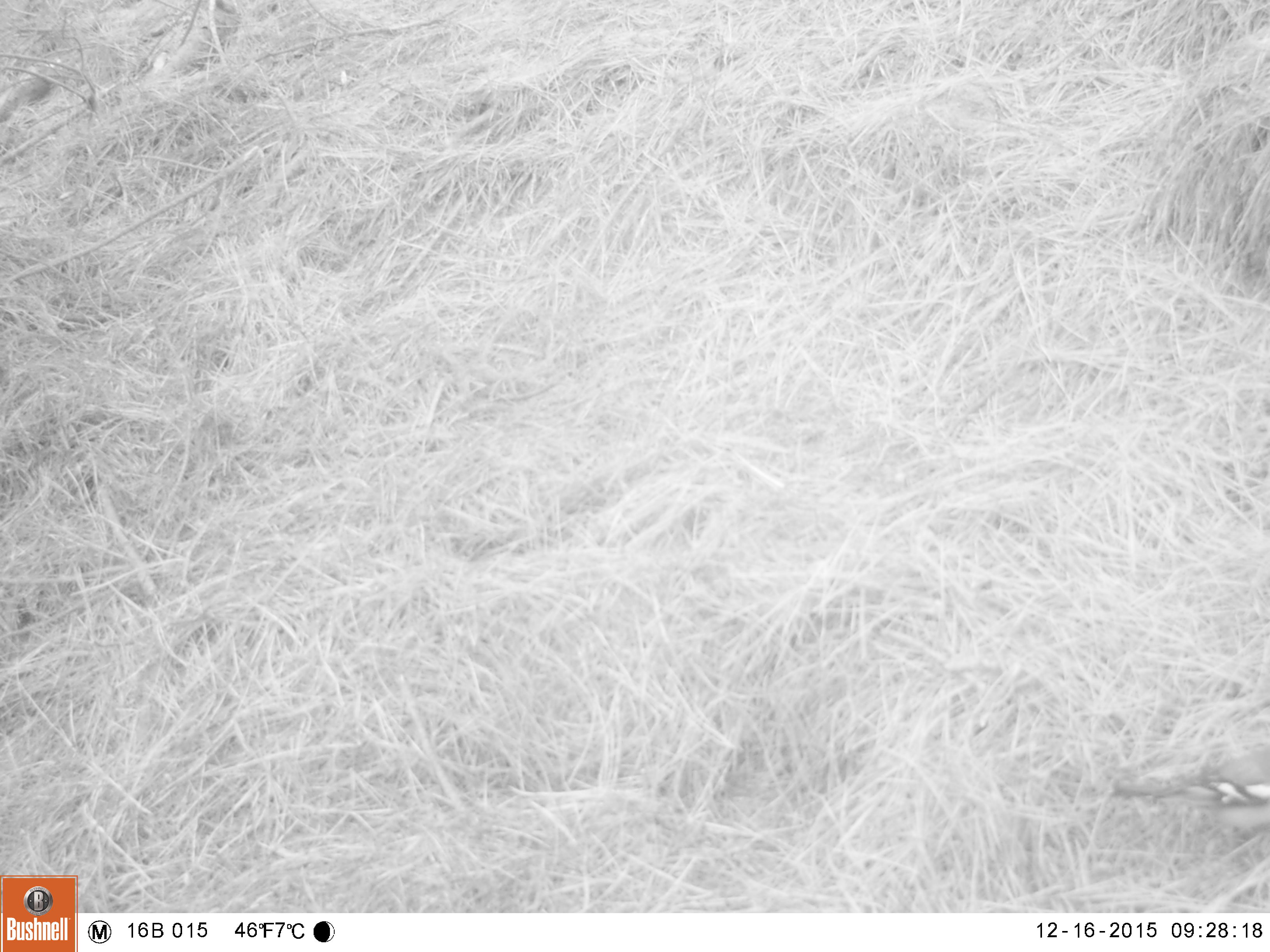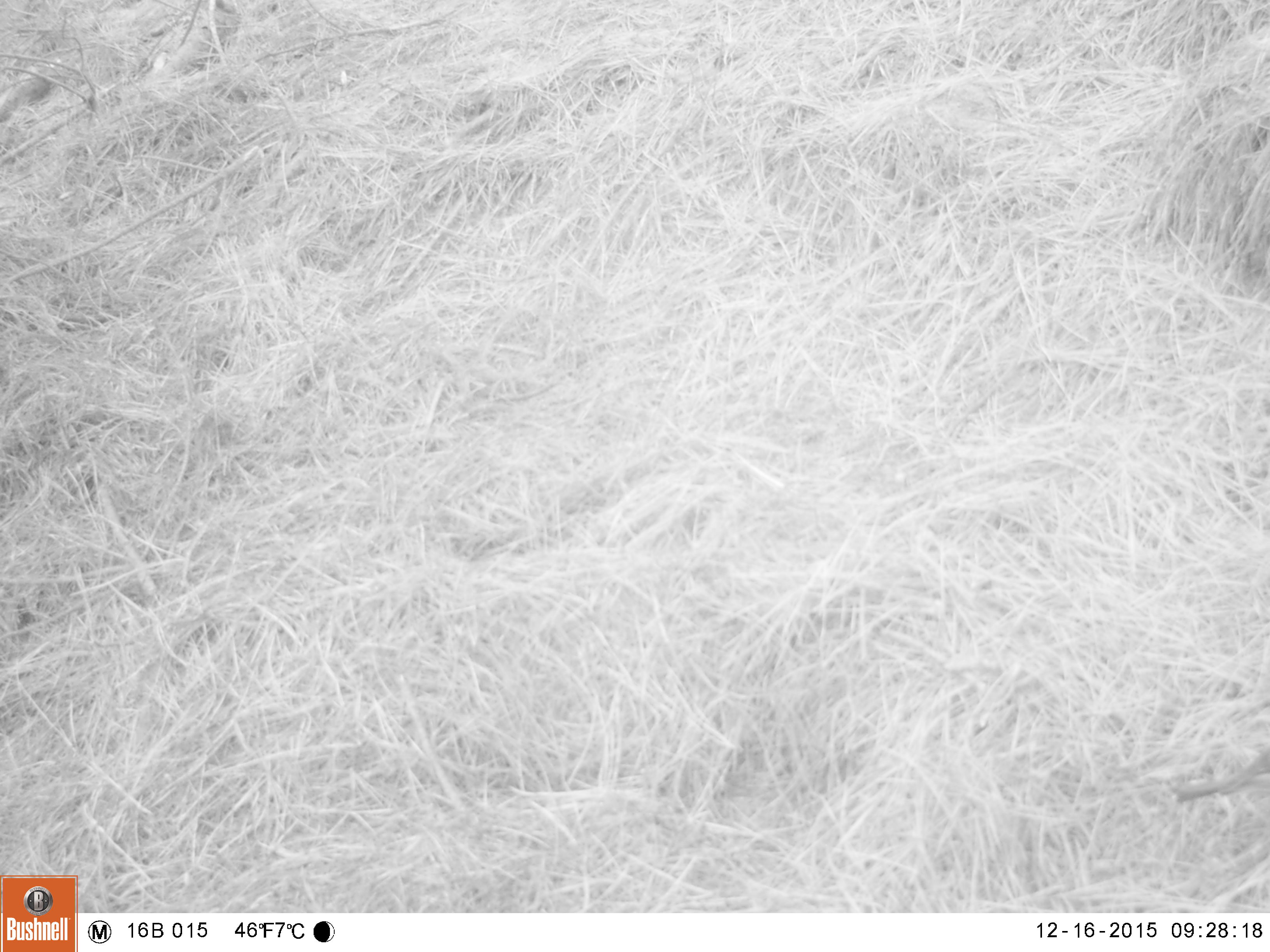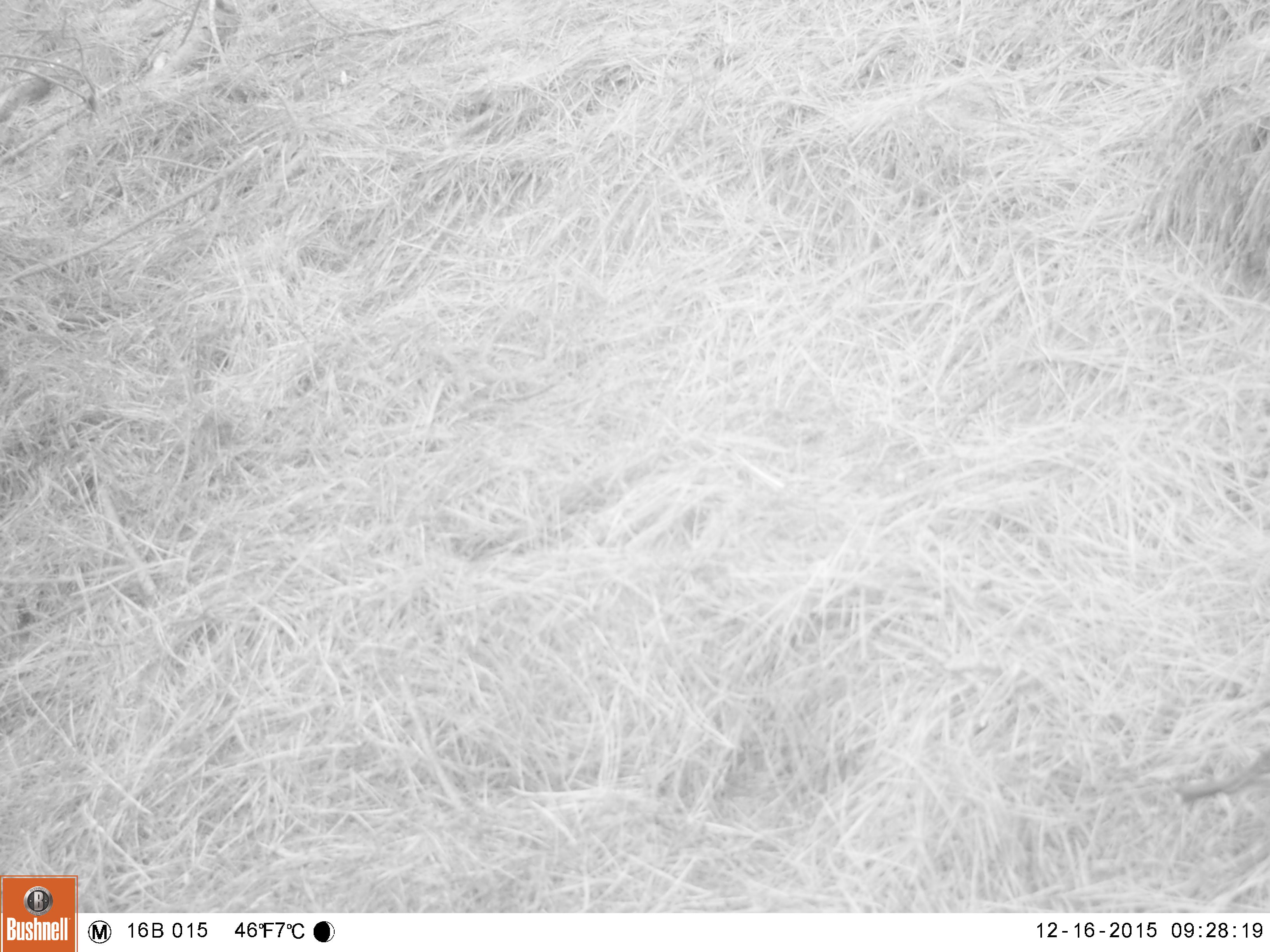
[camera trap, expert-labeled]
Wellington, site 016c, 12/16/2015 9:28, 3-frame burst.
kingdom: Animalia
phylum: Chordata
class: Aves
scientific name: Aves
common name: bird